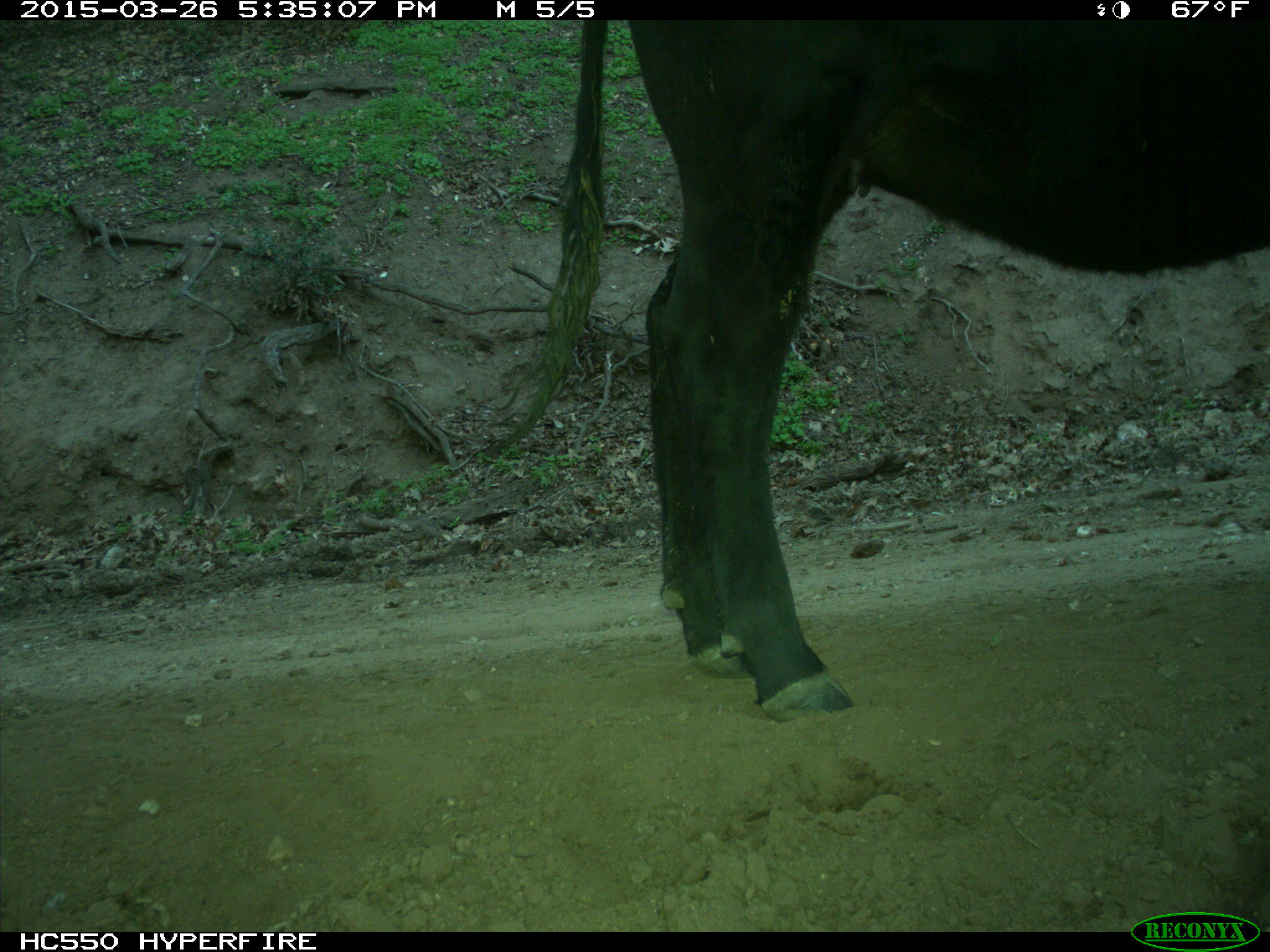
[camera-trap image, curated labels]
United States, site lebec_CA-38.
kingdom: Animalia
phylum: Chordata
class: Mammalia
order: Artiodactyla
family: Bovidae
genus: Bos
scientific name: Bos taurus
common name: domestic cow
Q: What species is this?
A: Bos taurus (domestic cow).